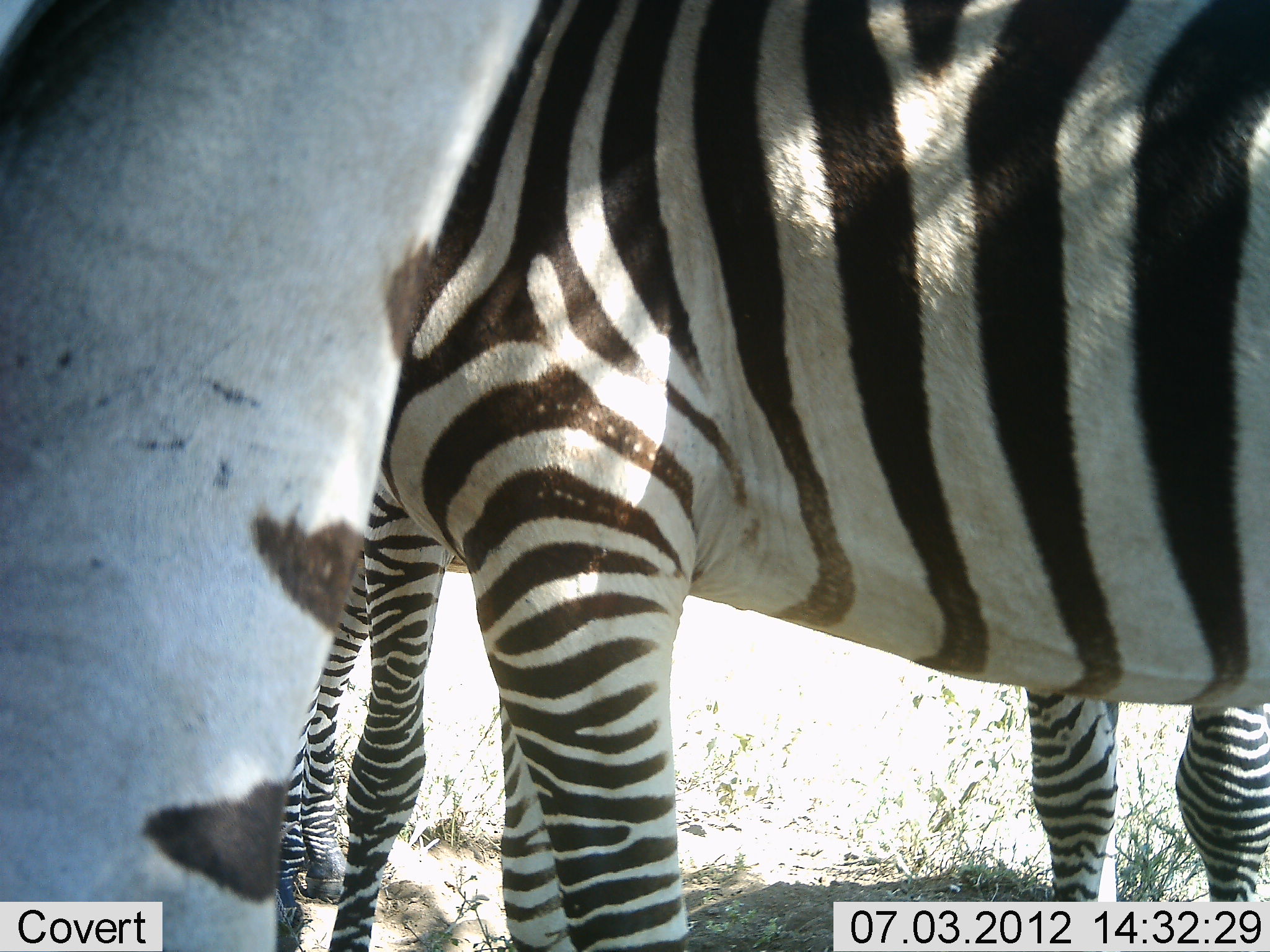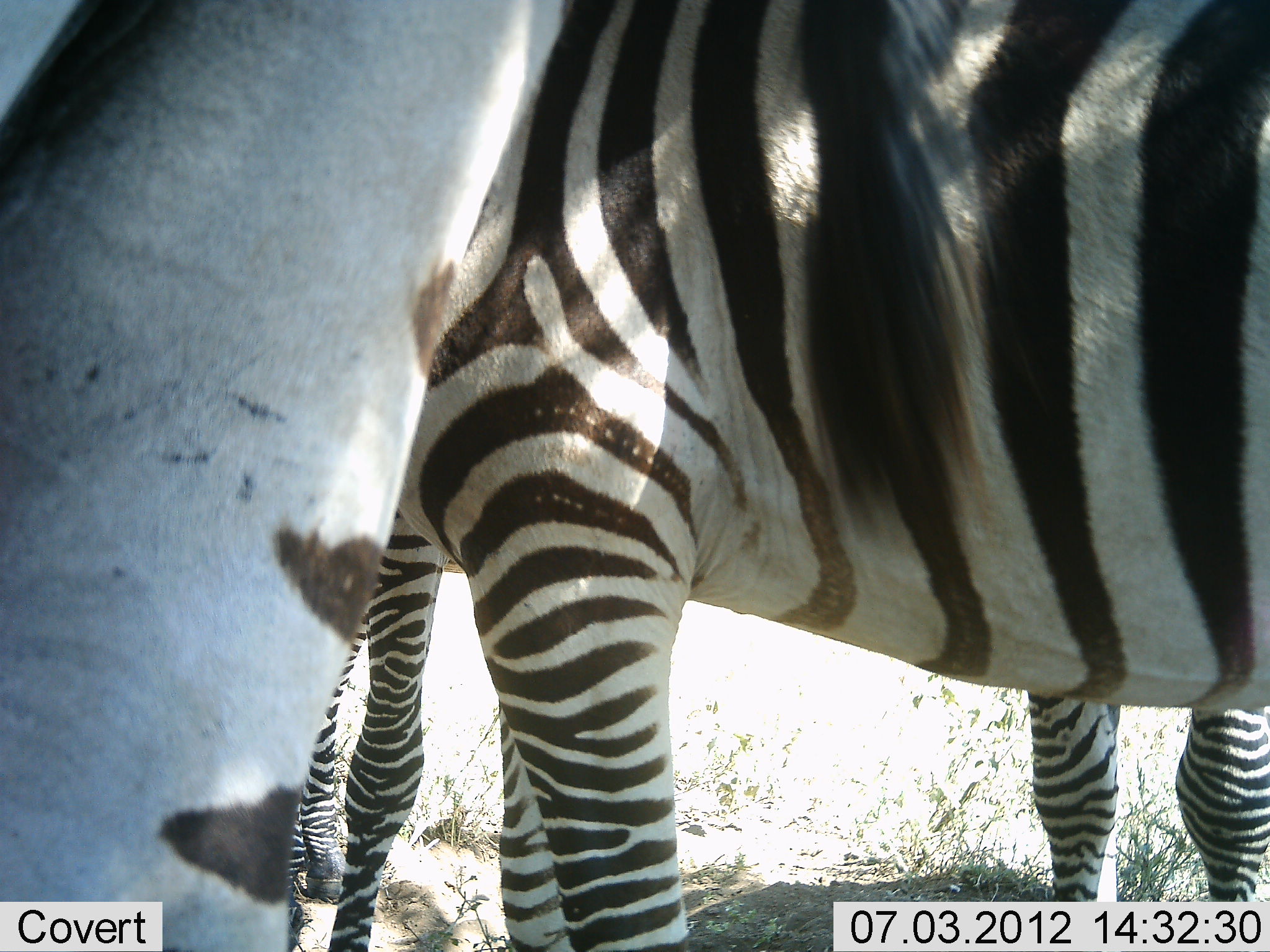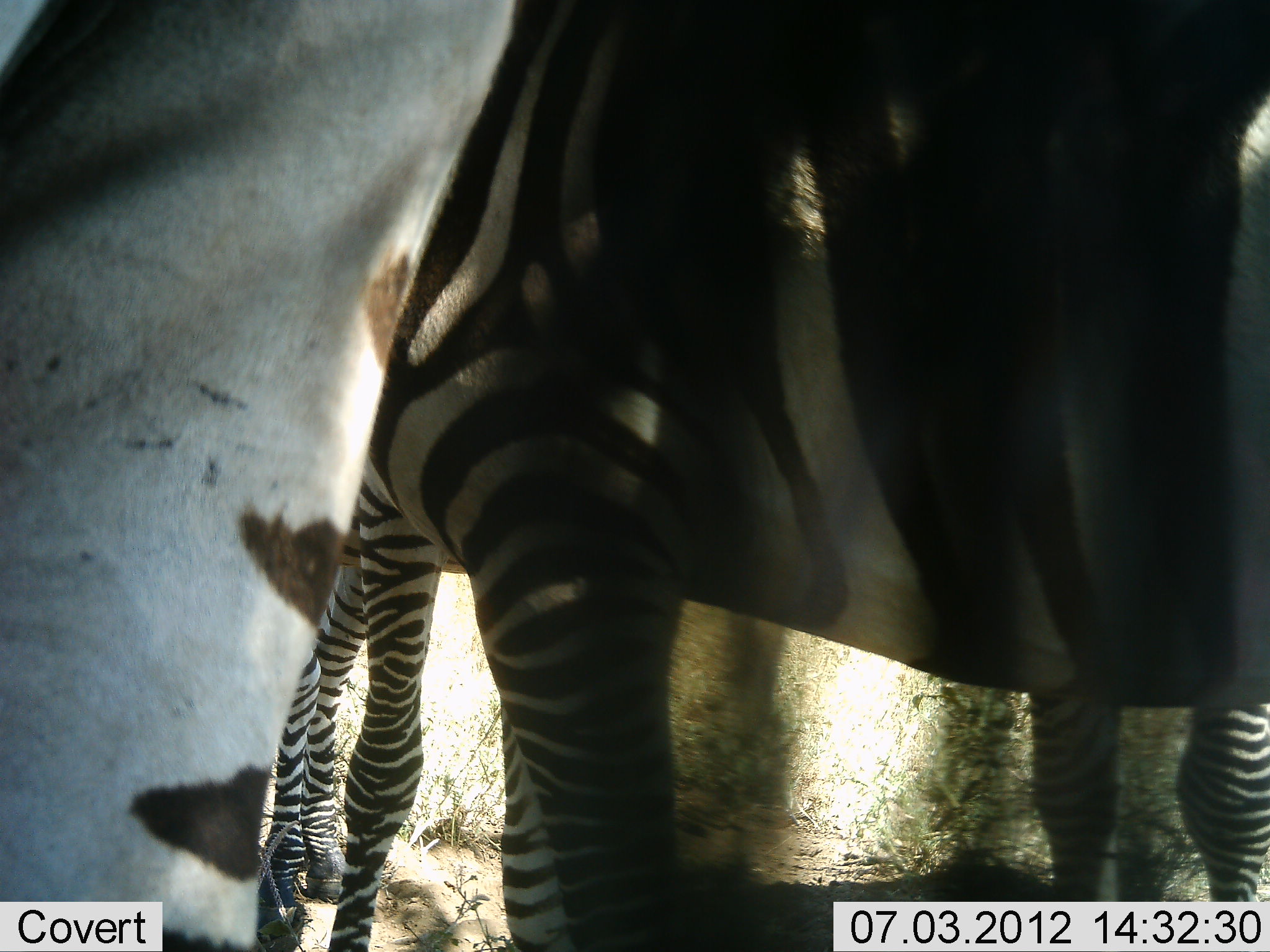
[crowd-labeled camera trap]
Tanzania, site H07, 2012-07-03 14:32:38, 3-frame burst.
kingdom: Animalia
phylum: Chordata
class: Mammalia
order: Perissodactyla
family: Equidae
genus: Equus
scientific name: Equus quagga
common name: plains zebra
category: zebra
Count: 3.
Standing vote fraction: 80%.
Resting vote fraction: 10%.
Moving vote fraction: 0%.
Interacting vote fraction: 10%.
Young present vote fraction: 10%.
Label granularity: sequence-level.